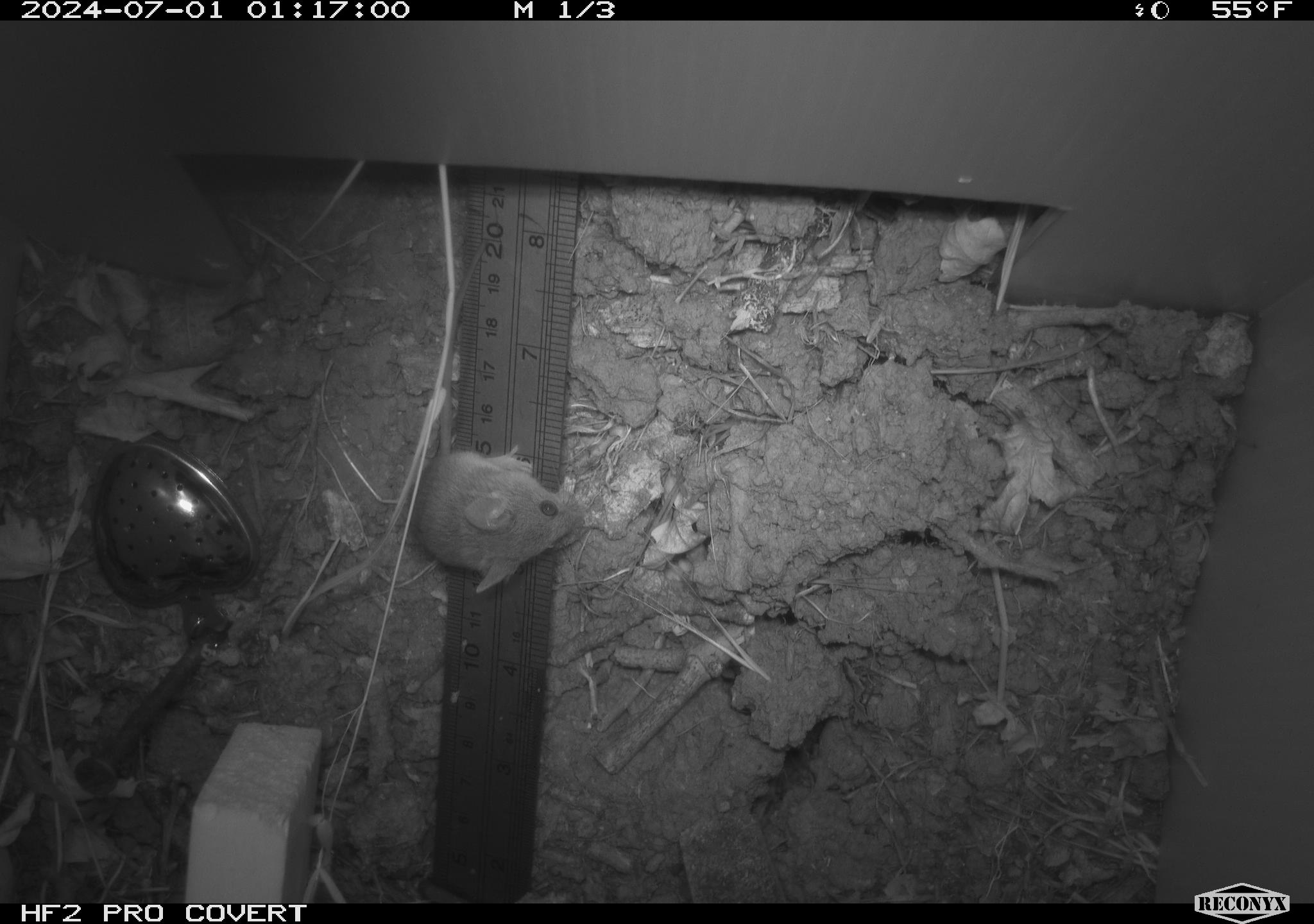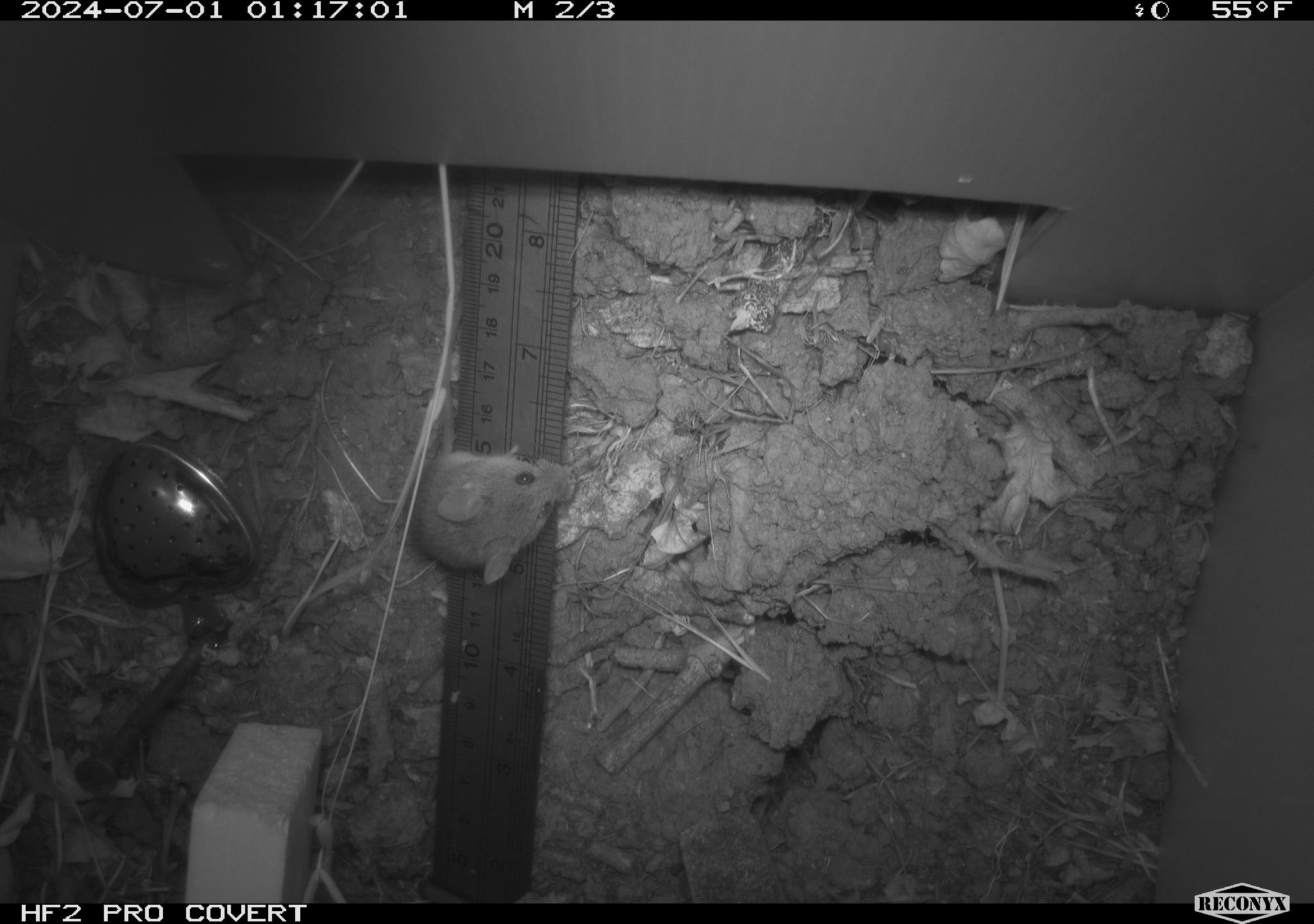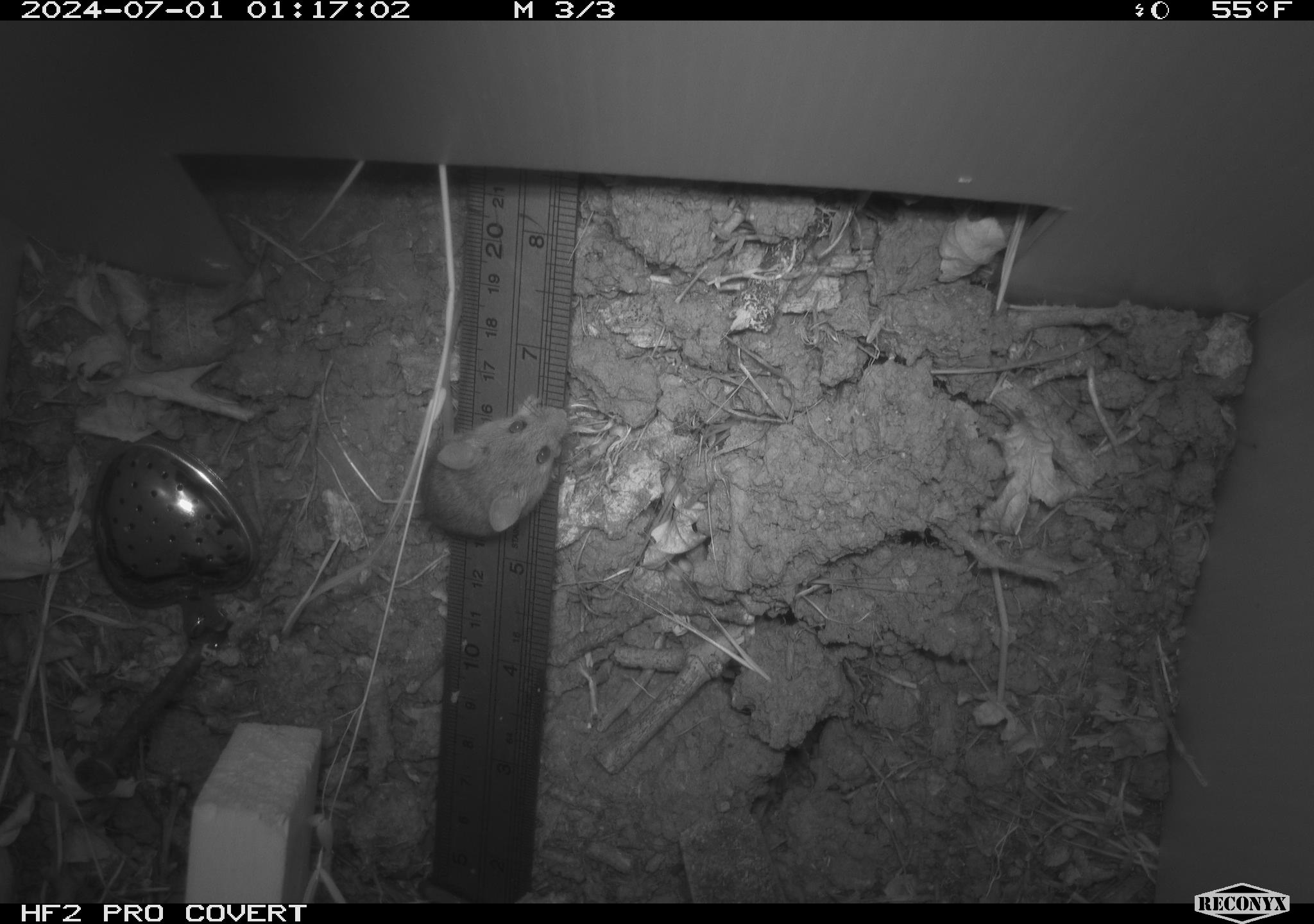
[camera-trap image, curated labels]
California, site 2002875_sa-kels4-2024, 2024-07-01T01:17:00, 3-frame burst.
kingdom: Animalia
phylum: Chordata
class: Mammalia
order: Rodentia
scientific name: Rodentia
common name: rodent